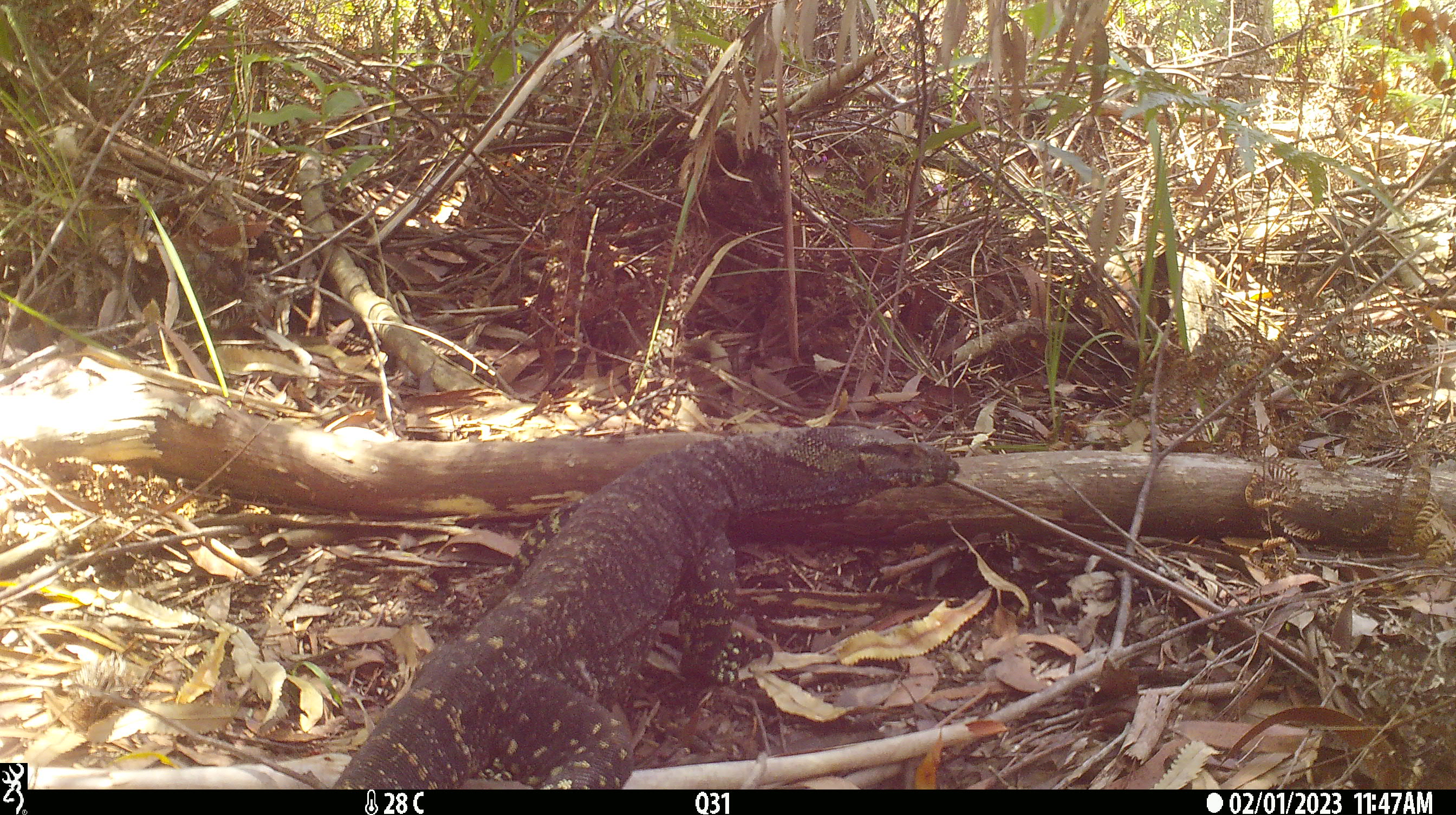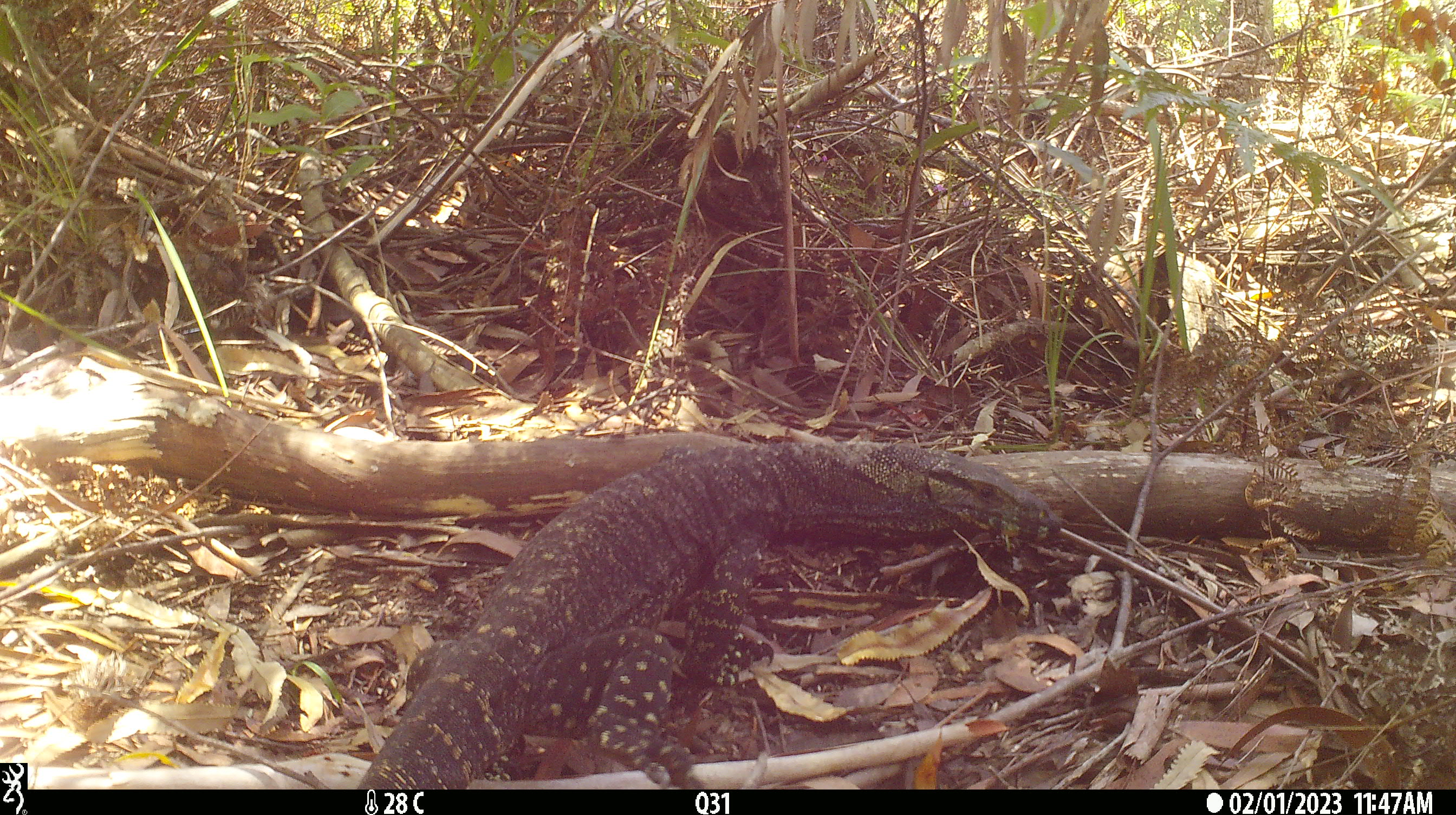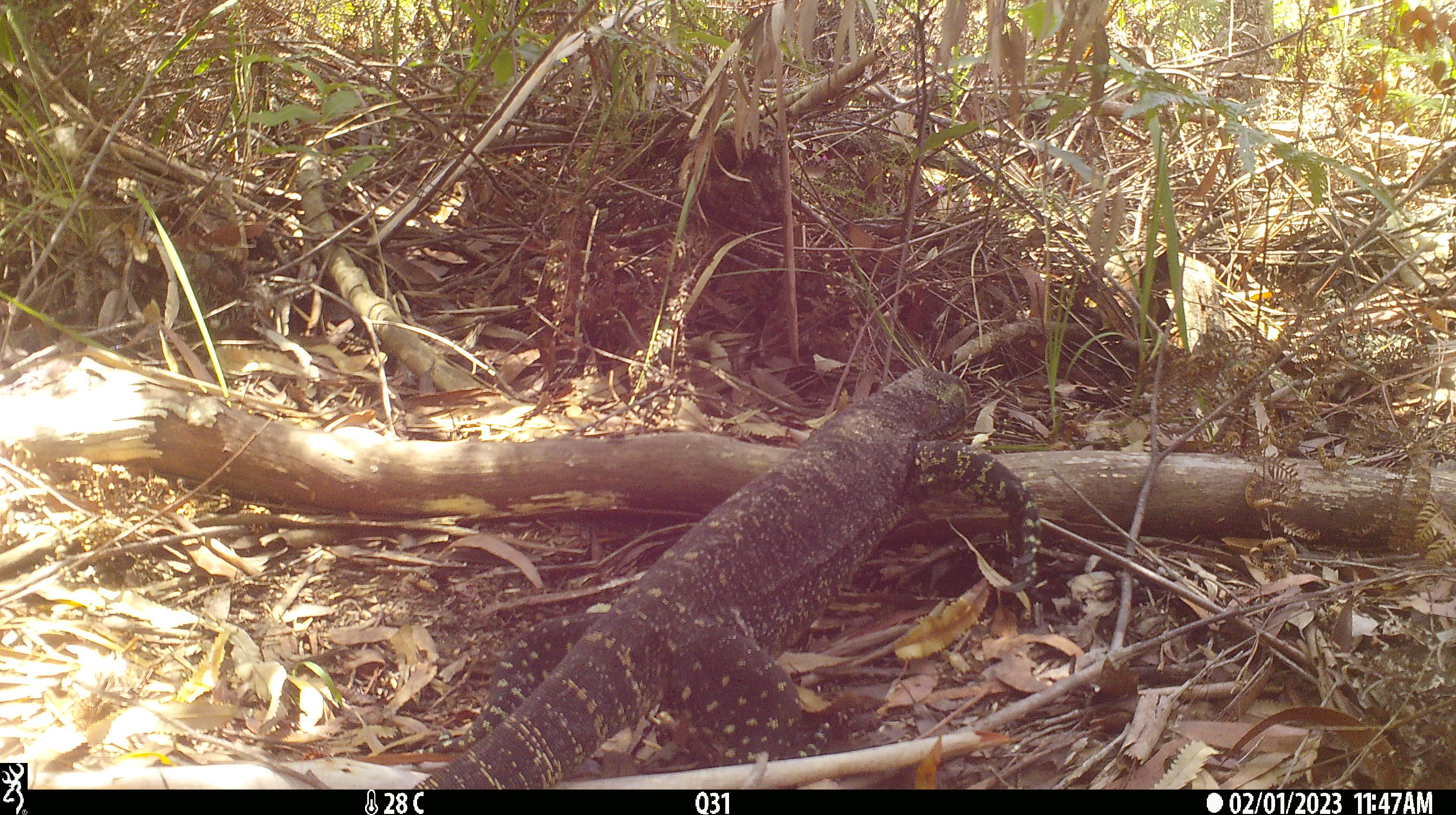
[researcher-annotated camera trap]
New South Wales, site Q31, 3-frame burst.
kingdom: Animalia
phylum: Chordata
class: Reptilia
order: Squamata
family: Varanidae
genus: Varanus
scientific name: Varanus varius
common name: lace monitor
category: goanna